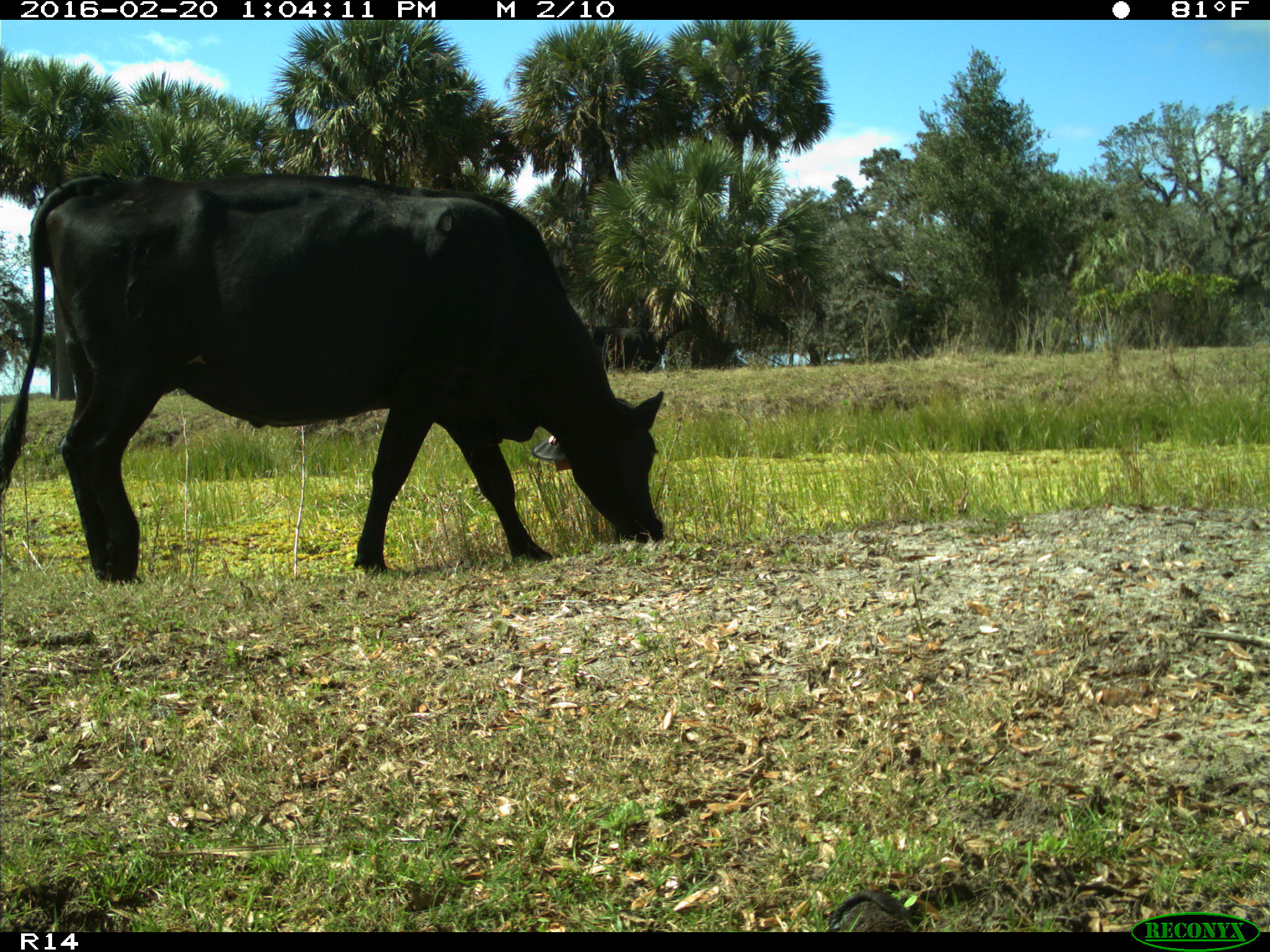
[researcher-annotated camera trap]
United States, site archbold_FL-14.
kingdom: Animalia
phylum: Chordata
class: Mammalia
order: Artiodactyla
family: Bovidae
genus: Bos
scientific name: Bos taurus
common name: domestic cow